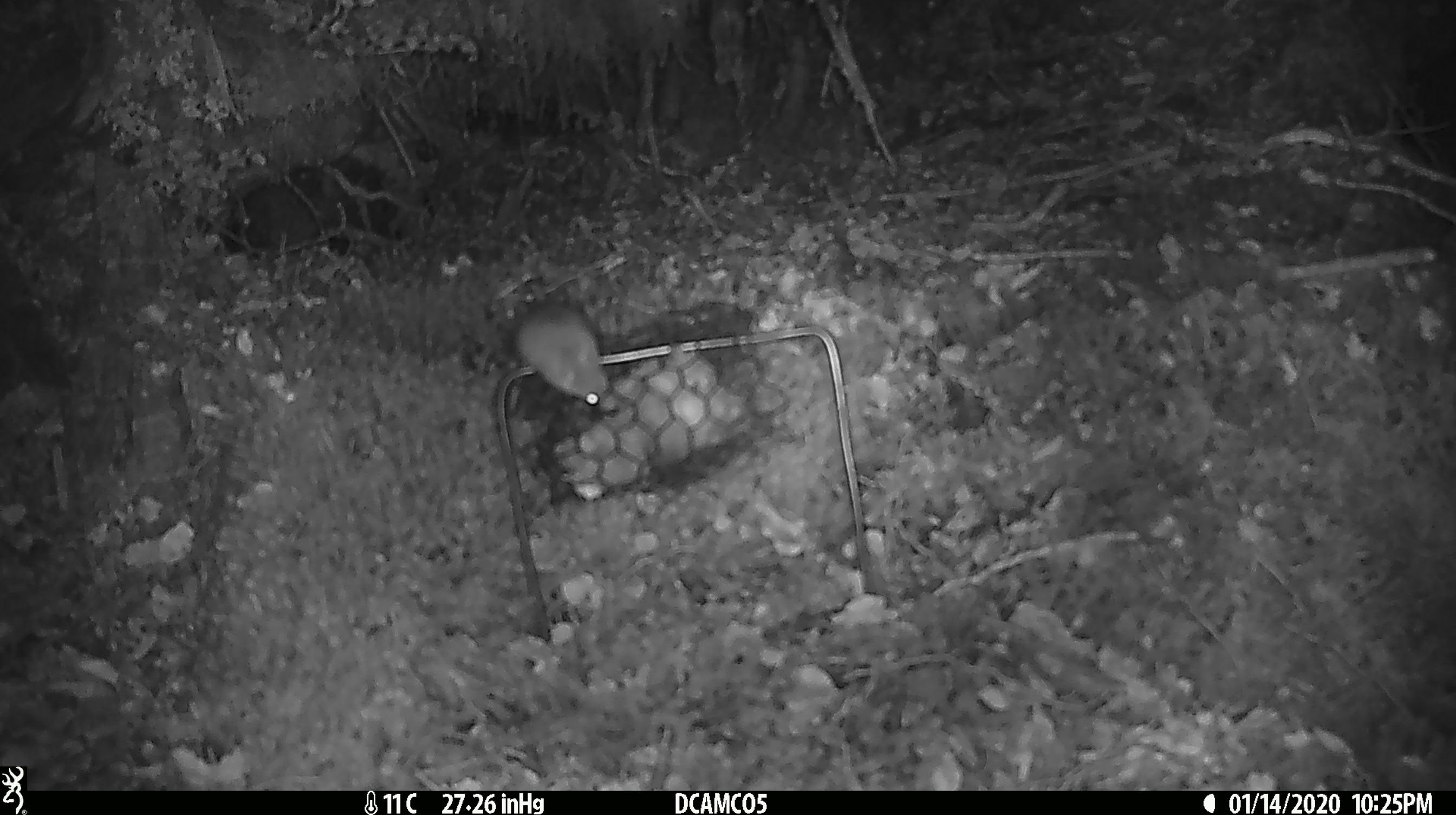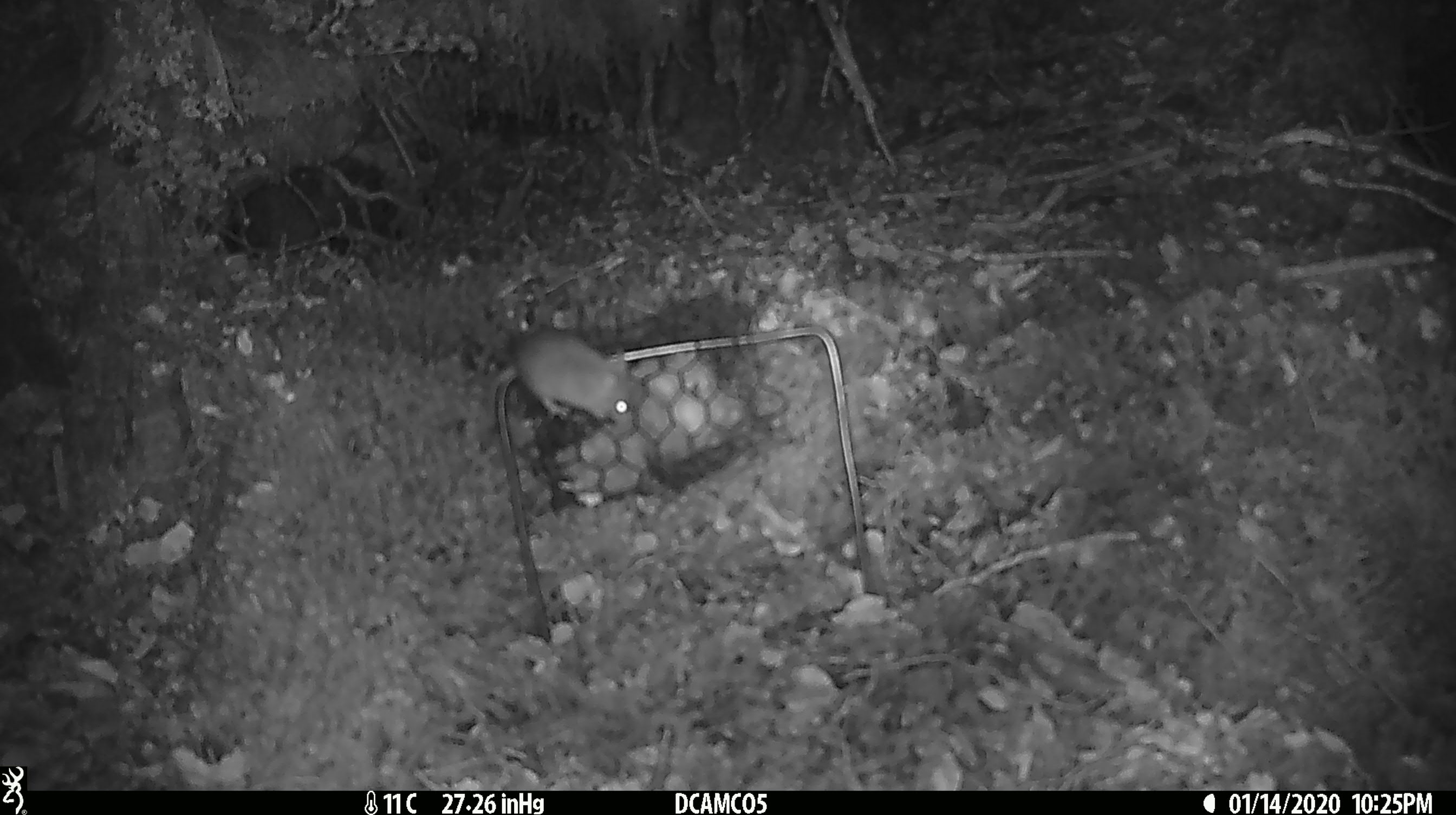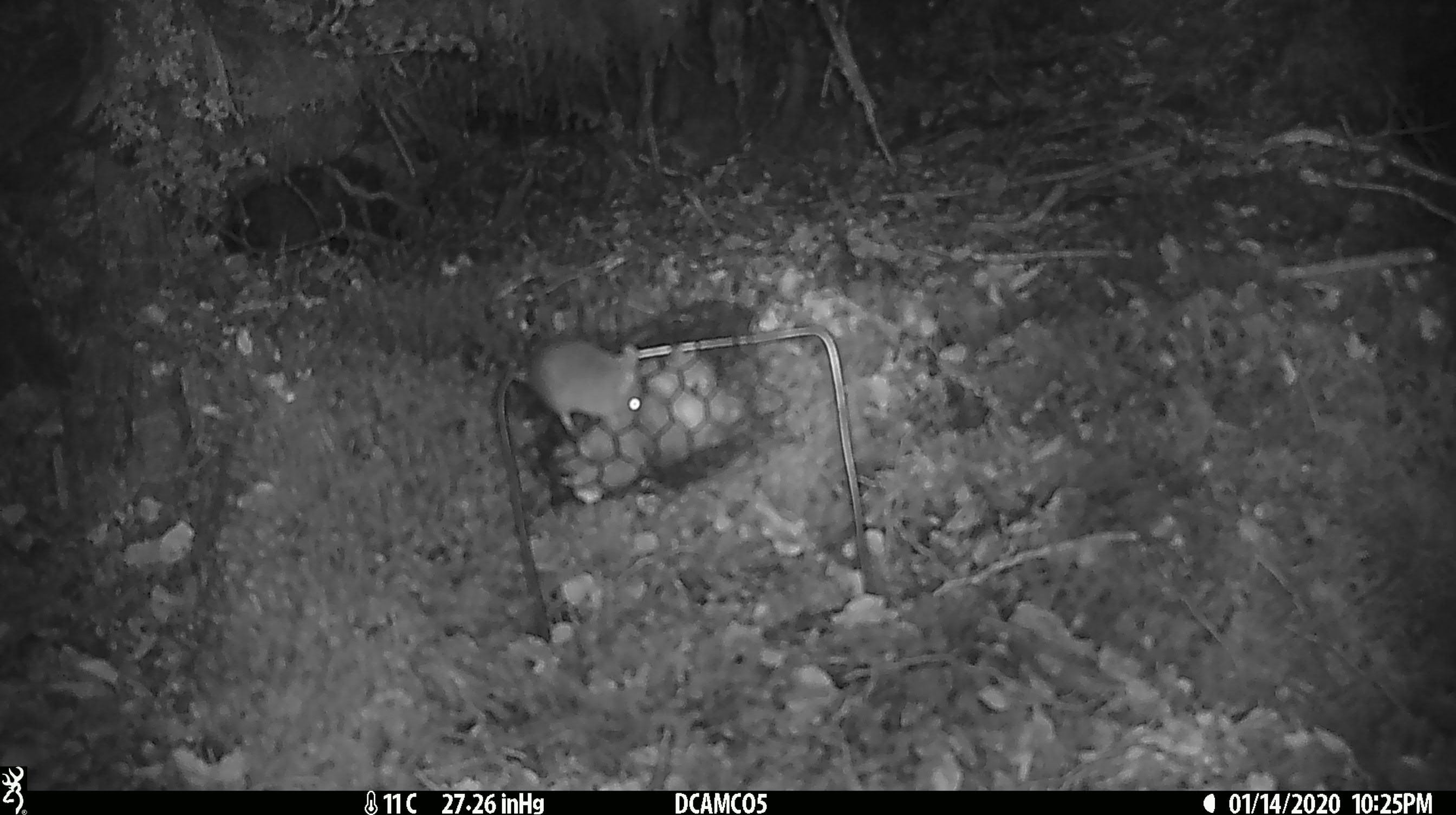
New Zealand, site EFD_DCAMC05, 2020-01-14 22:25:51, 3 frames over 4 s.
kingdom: Animalia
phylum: Chordata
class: Mammalia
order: Rodentia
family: Muridae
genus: Mus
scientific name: Mus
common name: mouse